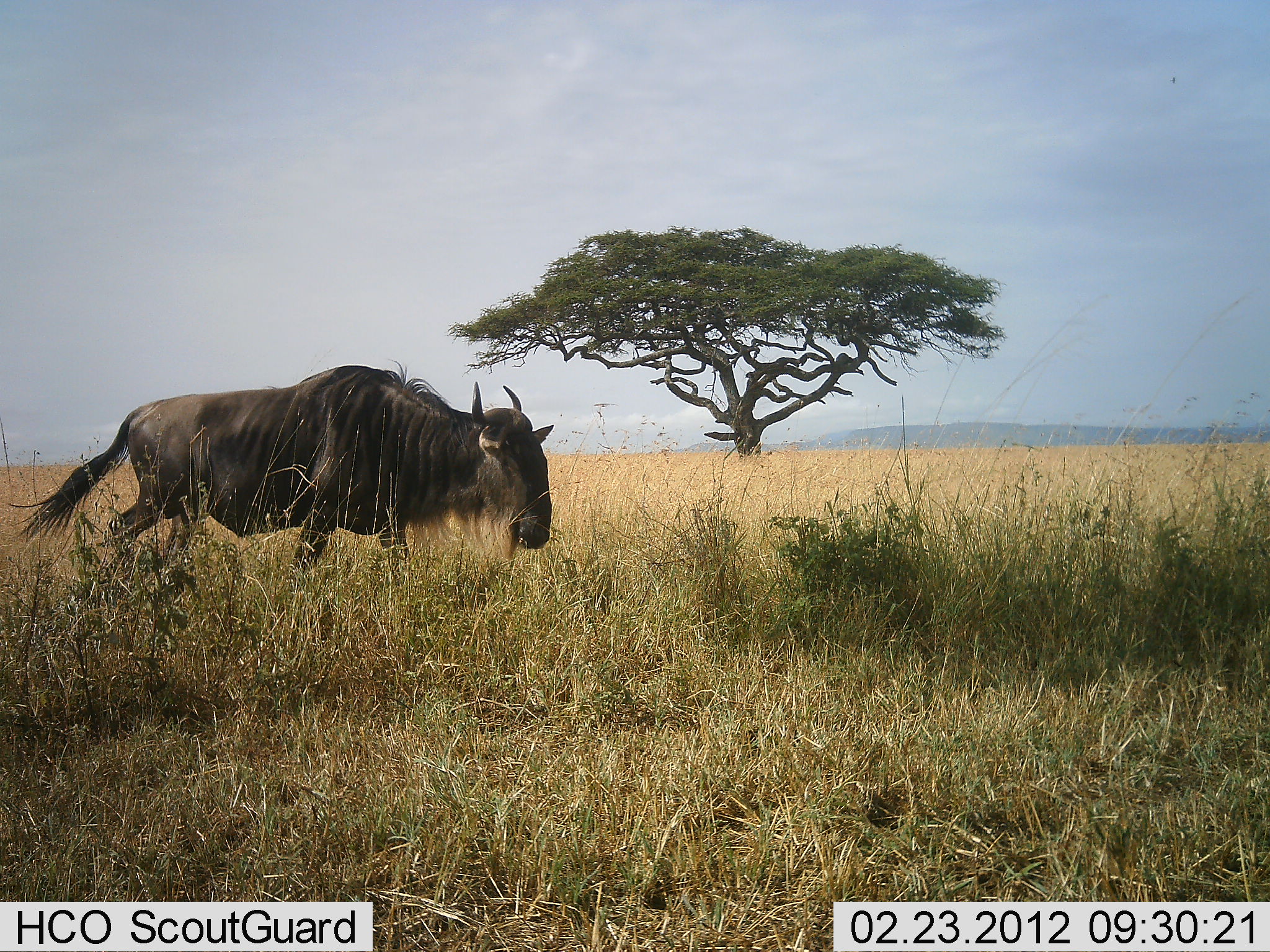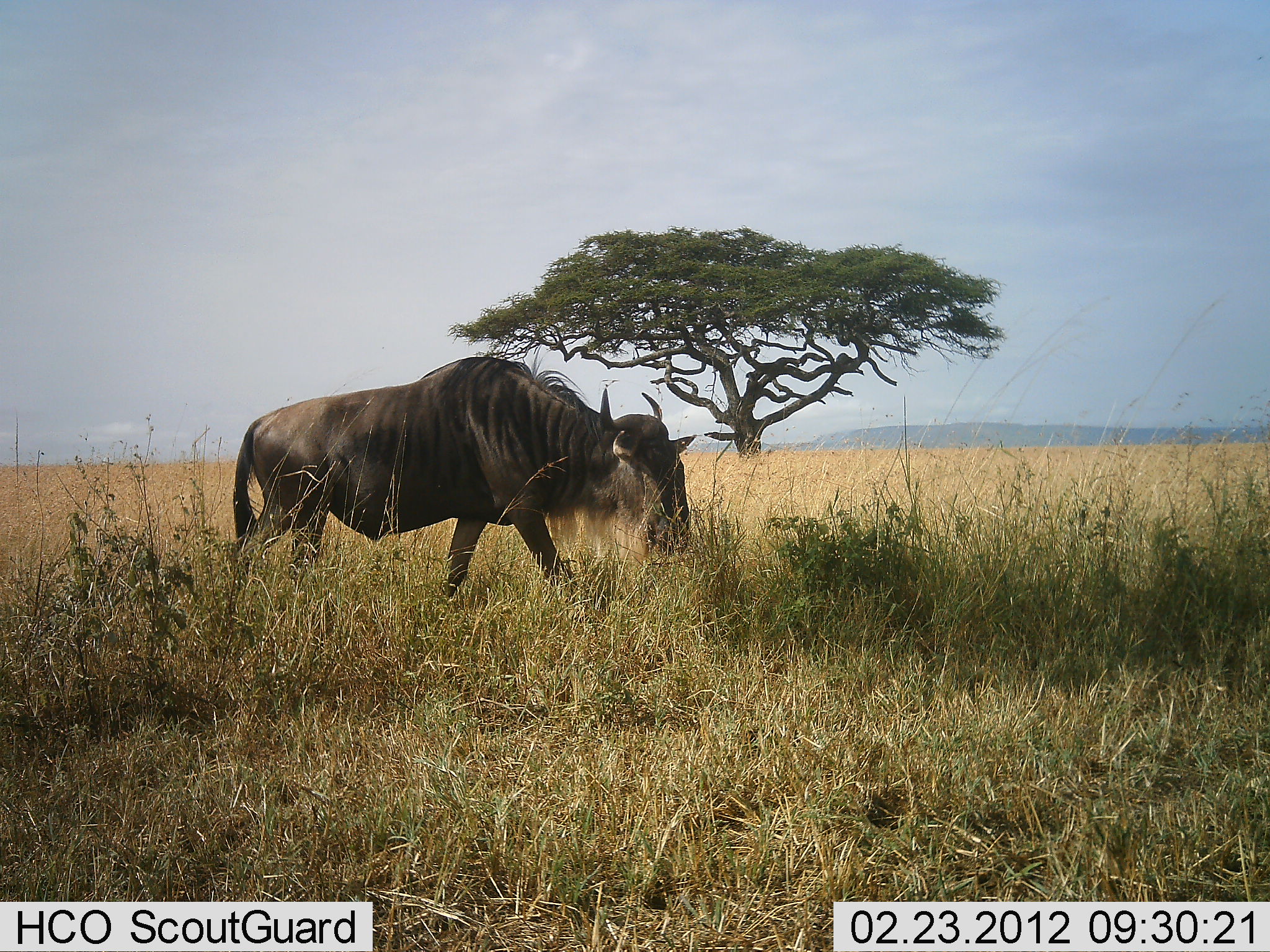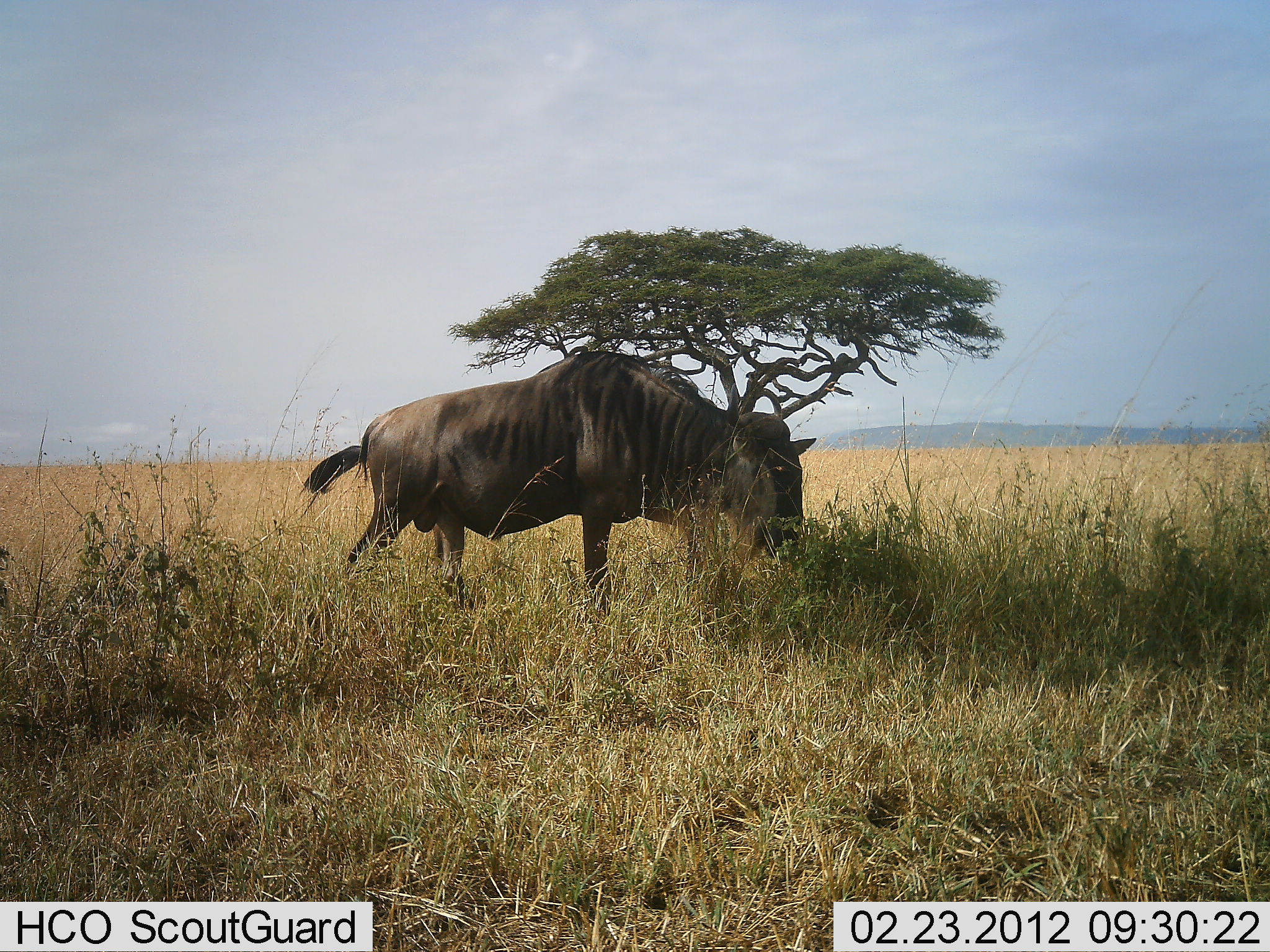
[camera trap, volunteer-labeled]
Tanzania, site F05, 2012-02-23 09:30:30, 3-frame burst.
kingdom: Animalia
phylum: Chordata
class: Mammalia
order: Artiodactyla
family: Bovidae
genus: Connochaetes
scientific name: Connochaetes taurinus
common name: blue wildebeest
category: wildebeest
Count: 1.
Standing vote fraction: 6%.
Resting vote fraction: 0%.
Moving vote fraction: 87%.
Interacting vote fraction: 0%.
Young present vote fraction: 0%.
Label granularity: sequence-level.